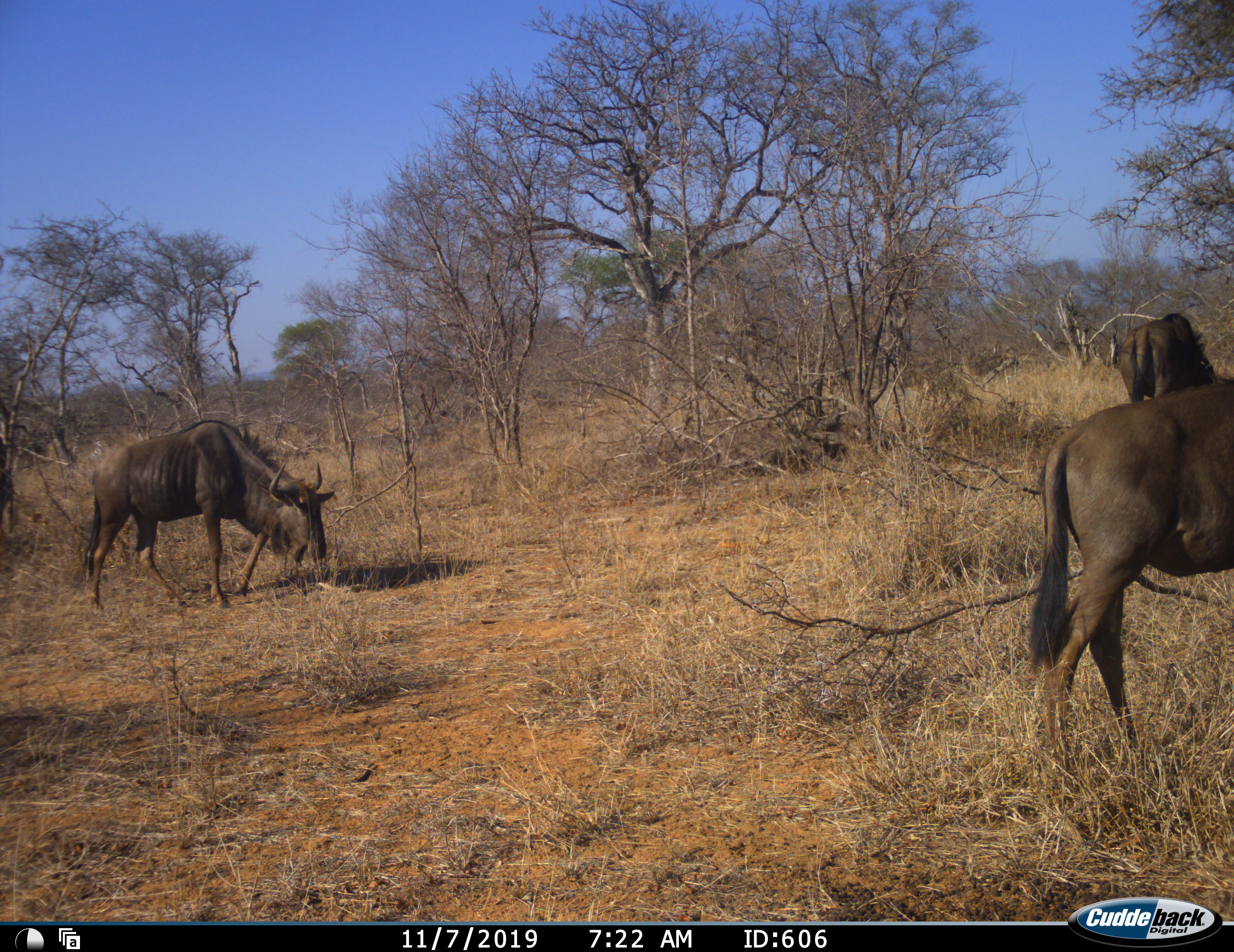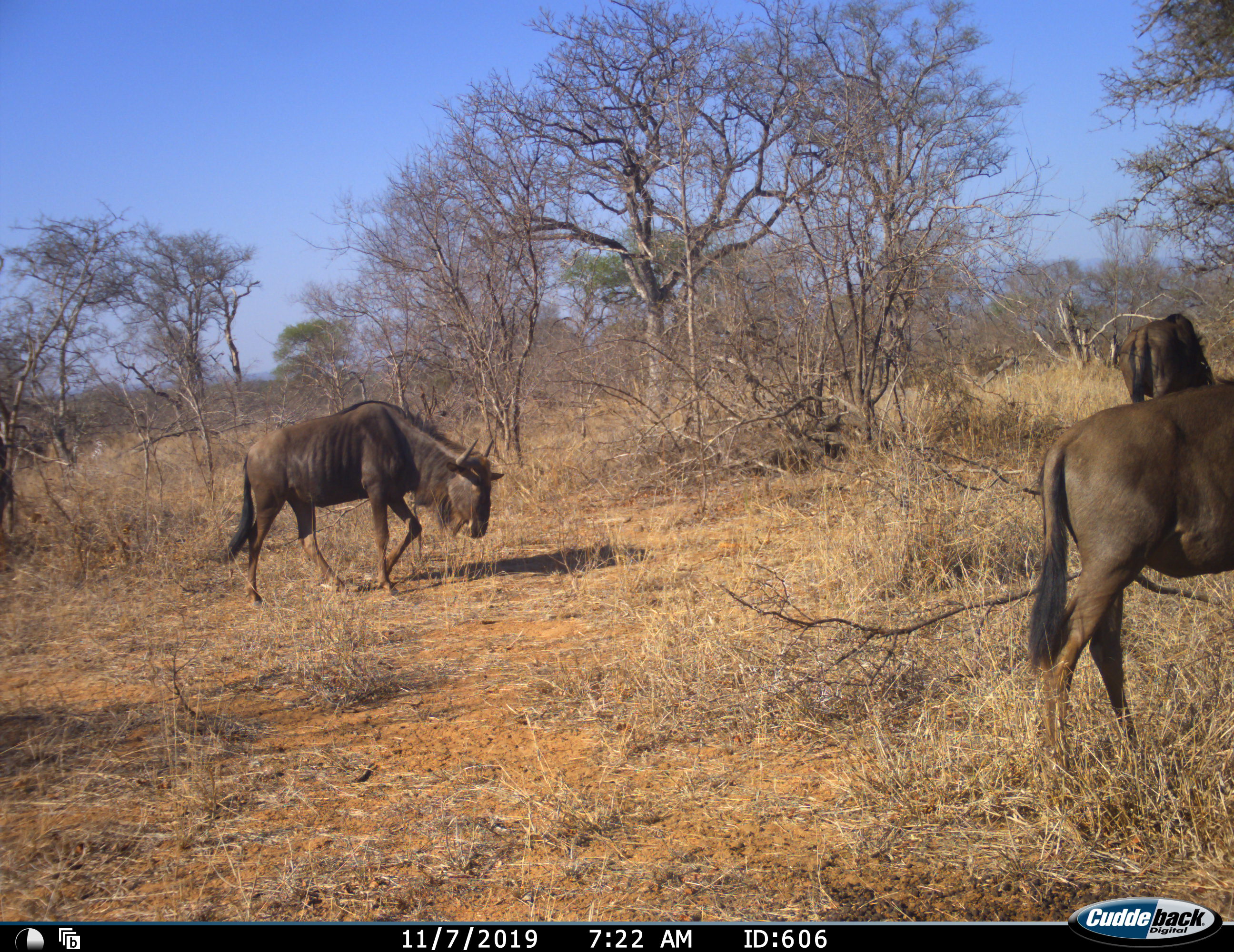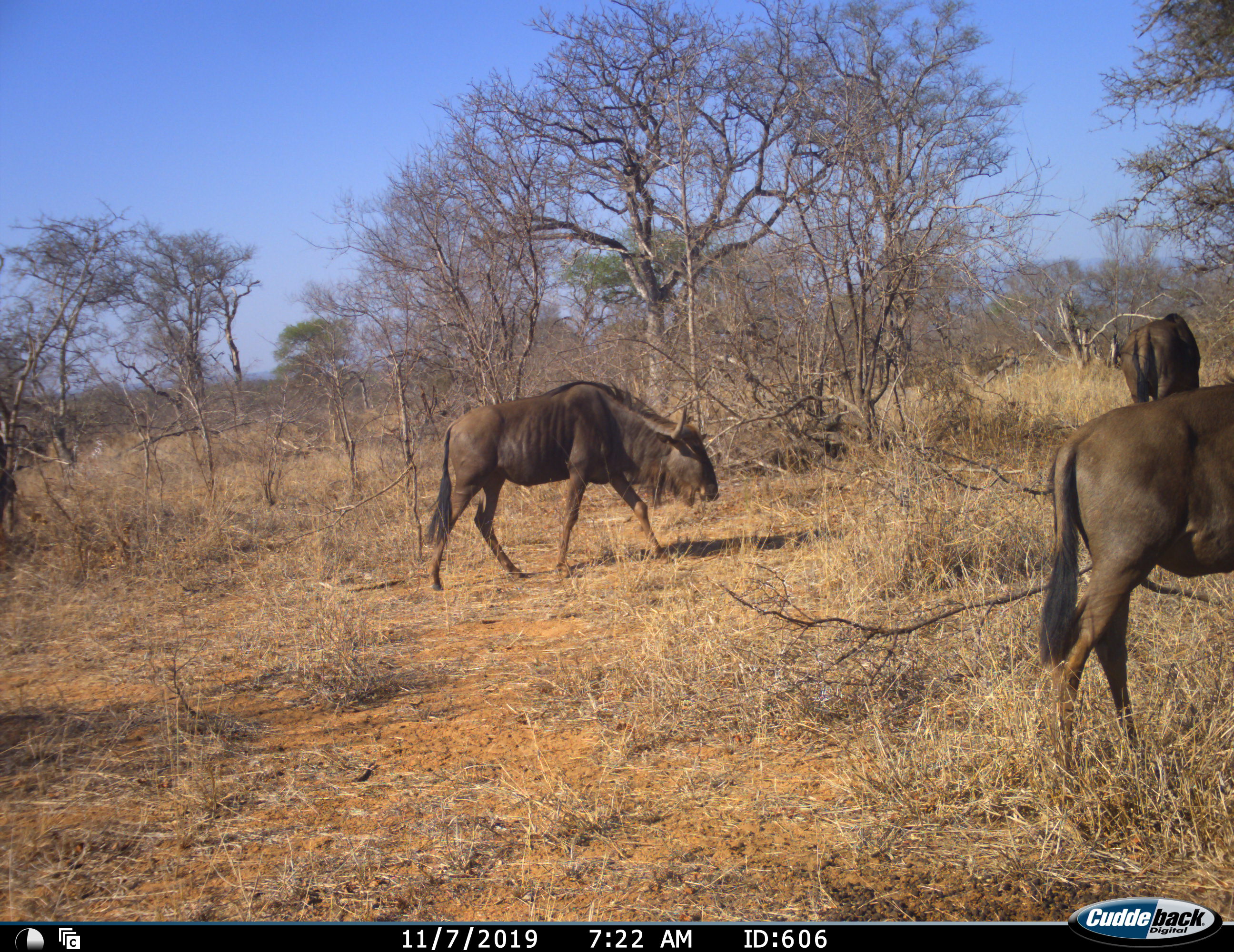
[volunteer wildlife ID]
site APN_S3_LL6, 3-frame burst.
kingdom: Animalia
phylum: Chordata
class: Mammalia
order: Artiodactyla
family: Bovidae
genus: Connochaetes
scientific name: Connochaetes taurinus taurinus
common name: blue wildebeest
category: wildebeestblue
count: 3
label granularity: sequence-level